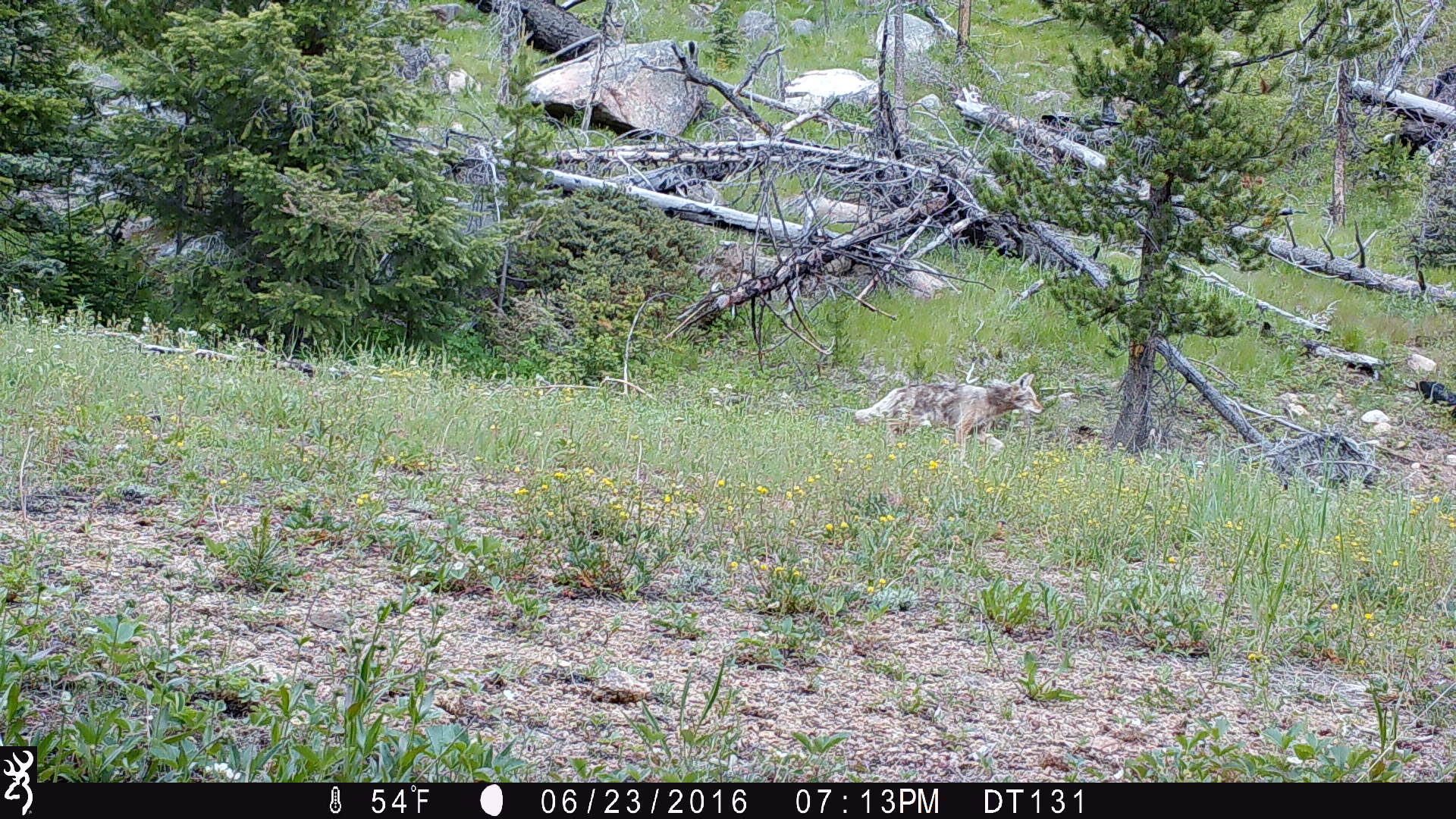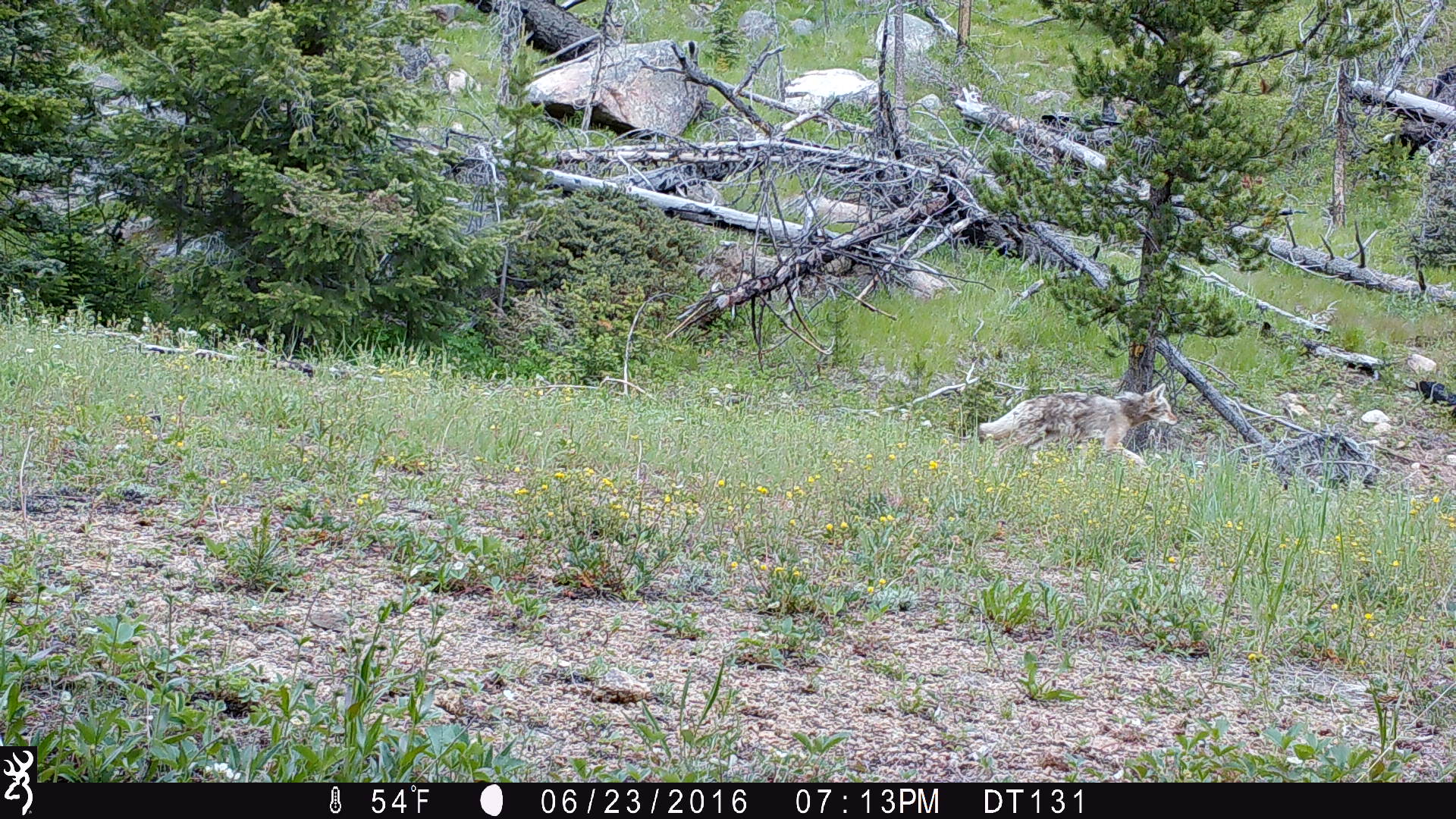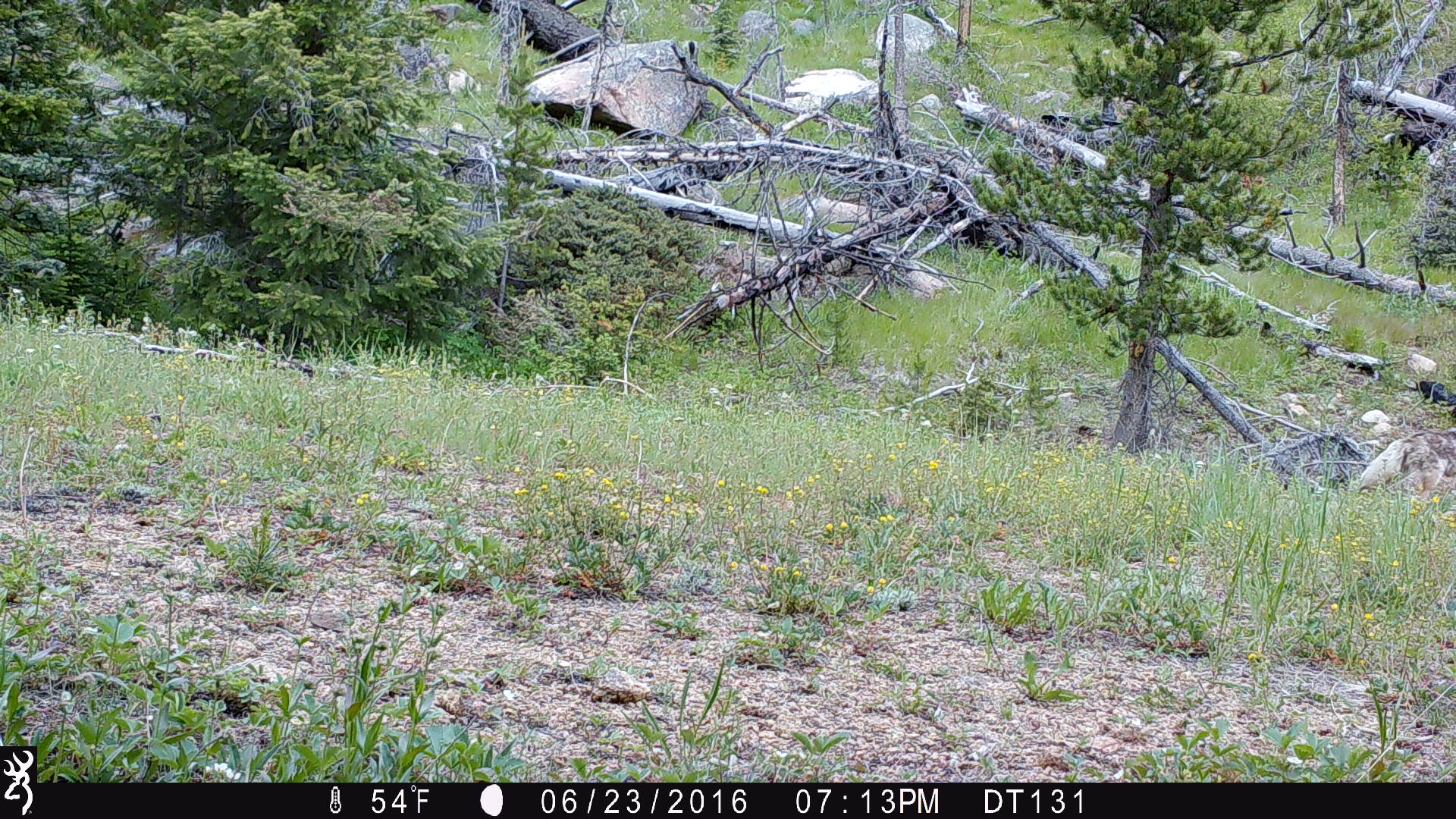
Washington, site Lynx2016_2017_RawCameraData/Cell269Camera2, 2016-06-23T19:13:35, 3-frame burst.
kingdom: Animalia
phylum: Chordata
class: Mammalia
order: Carnivora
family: Canidae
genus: Canis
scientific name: Canis latrans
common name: coyote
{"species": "Canis latrans (coyote)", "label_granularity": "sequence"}